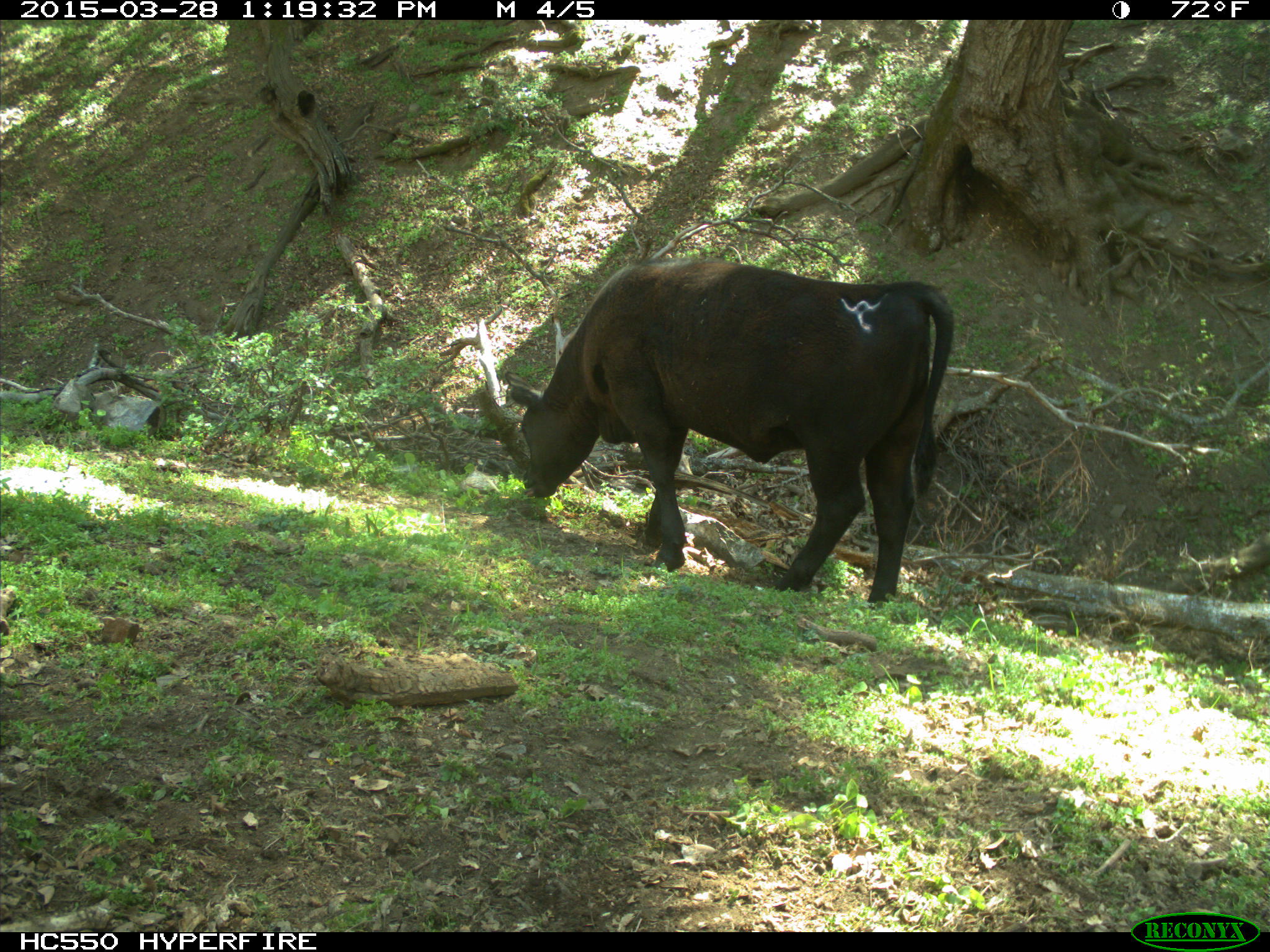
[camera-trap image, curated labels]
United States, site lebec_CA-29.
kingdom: Animalia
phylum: Chordata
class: Mammalia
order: Artiodactyla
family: Bovidae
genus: Bos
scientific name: Bos taurus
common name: domestic cow